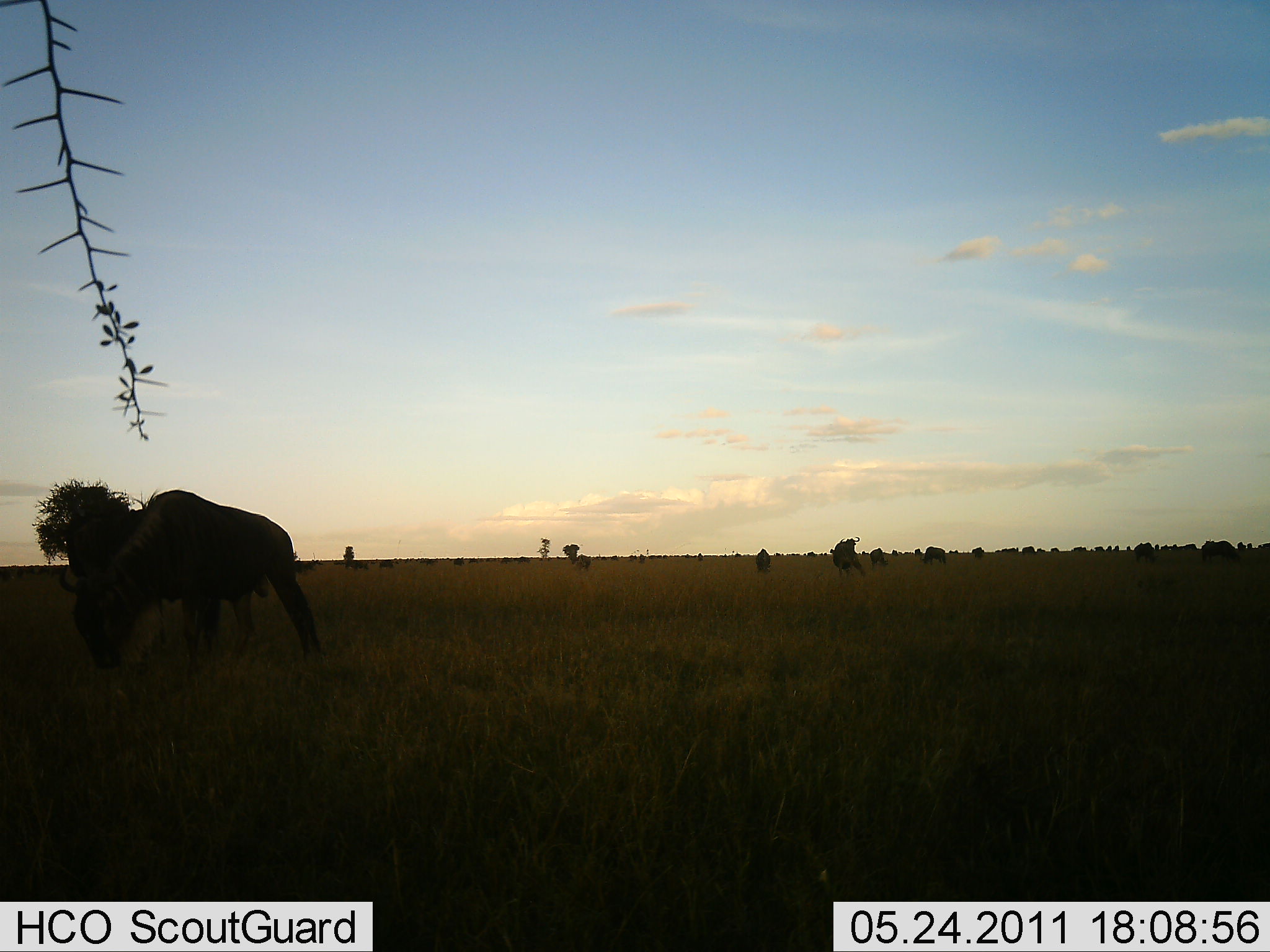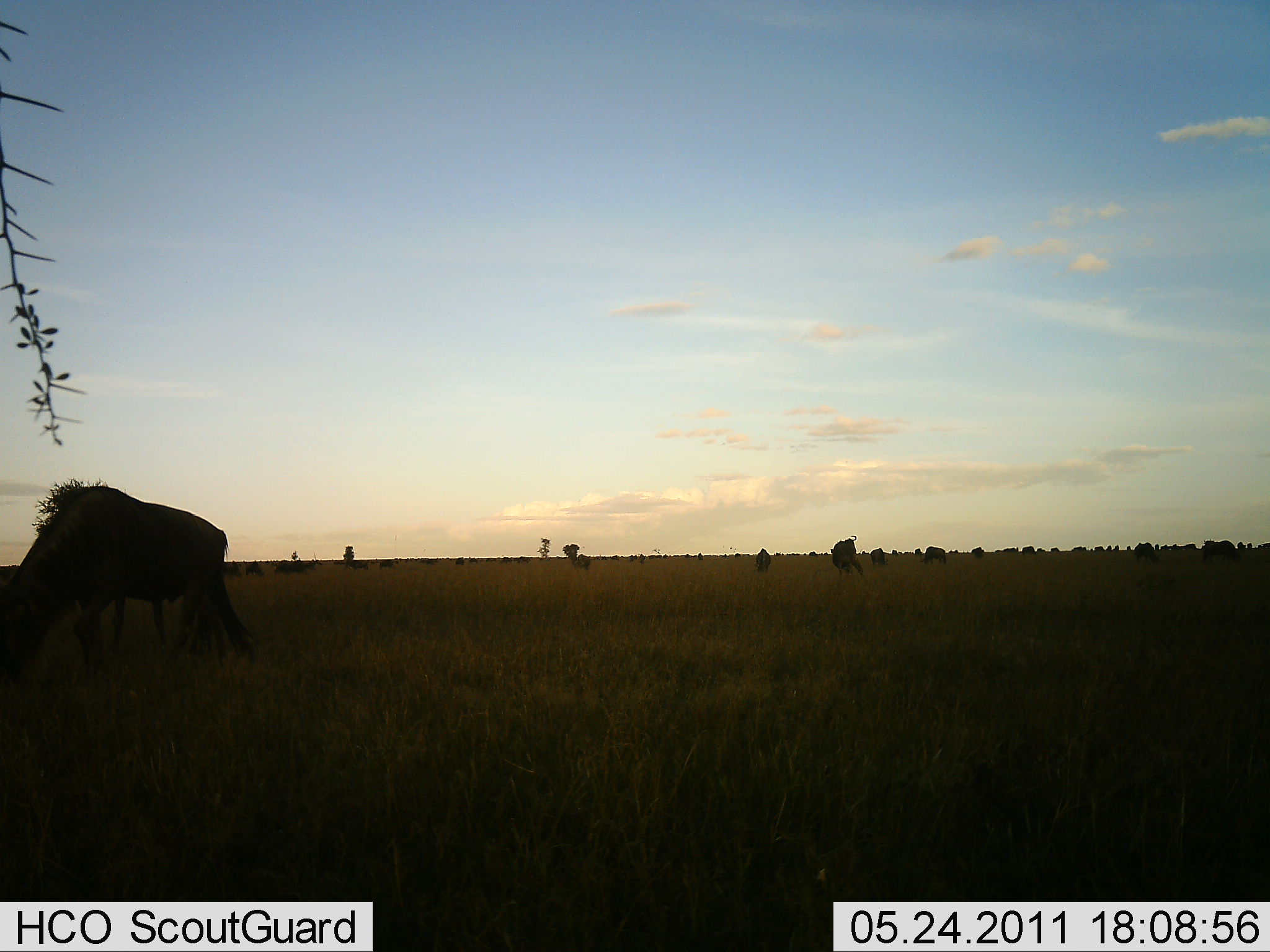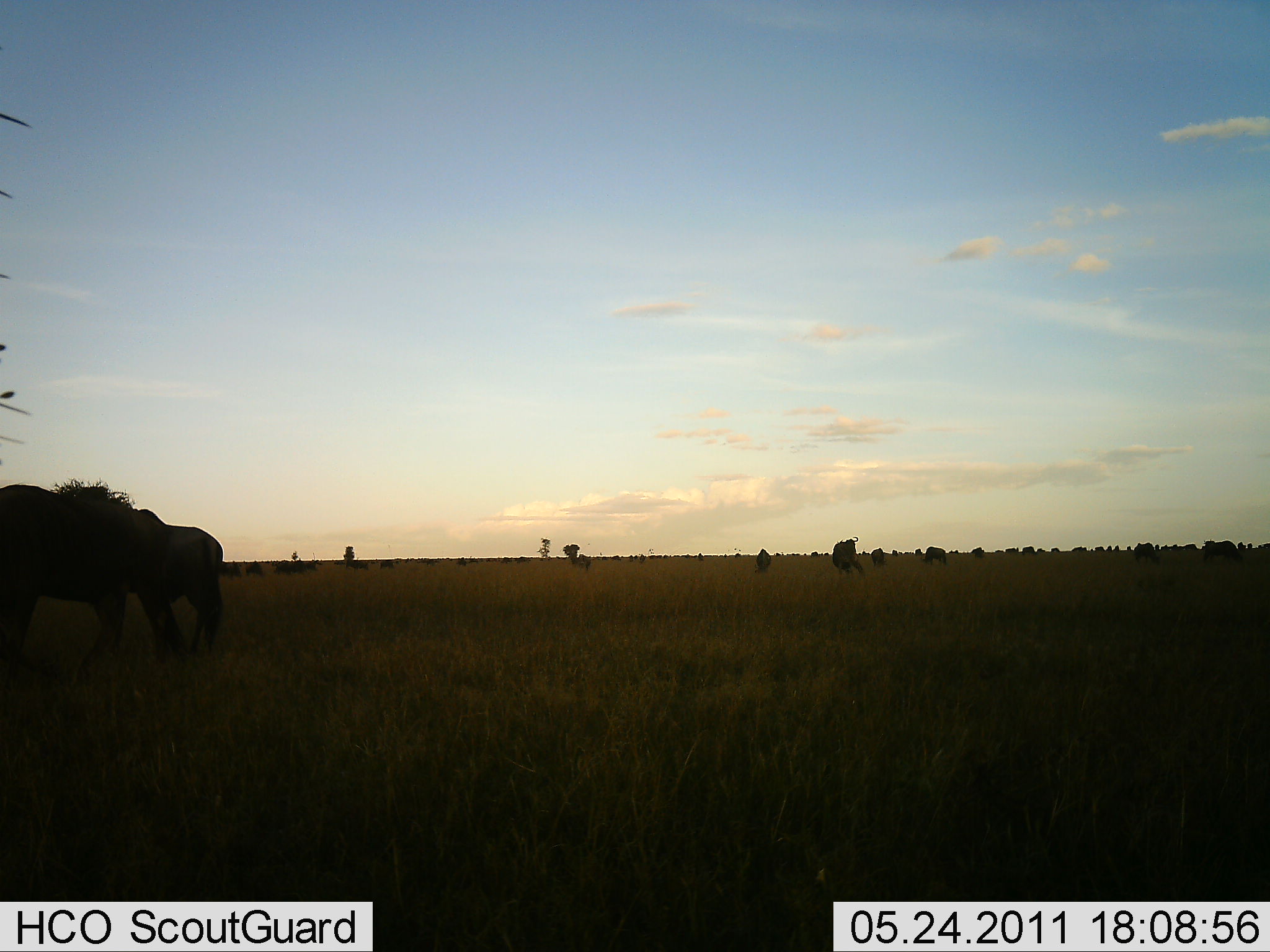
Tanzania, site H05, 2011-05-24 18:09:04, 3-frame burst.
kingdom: Animalia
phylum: Chordata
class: Mammalia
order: Artiodactyla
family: Bovidae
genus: Connochaetes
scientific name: Connochaetes taurinus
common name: blue wildebeest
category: wildebeest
Wildebeest (blue wildebeest) (Connochaetes taurinus), count 11-50. Behavior (volunteer vote fractions): standing 33%, resting 0%, moving 58%, interacting 0%. Young present (vote fraction): 0%. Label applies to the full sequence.